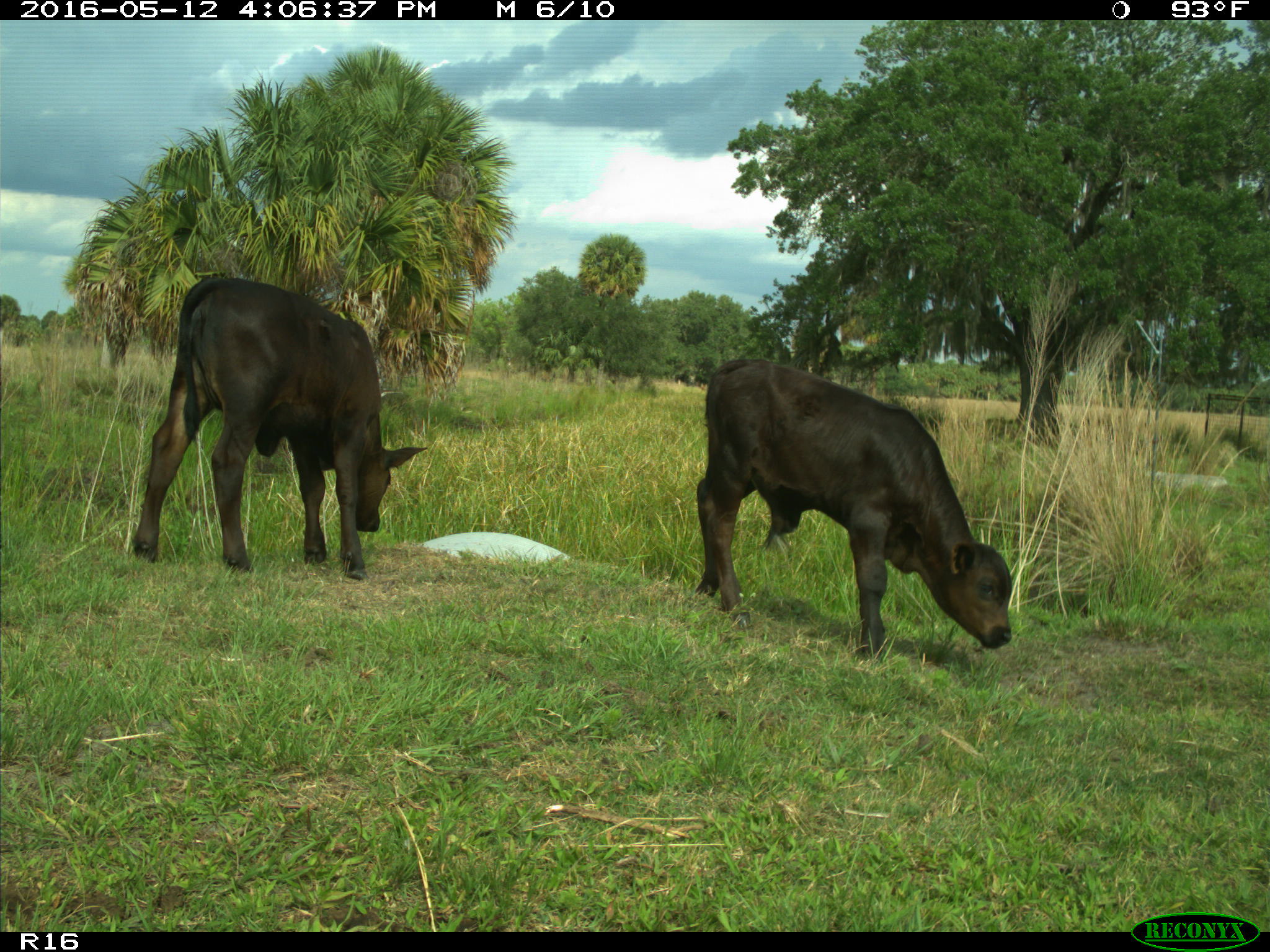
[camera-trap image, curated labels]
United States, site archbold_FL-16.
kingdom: Animalia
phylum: Chordata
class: Mammalia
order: Artiodactyla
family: Bovidae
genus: Bos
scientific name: Bos taurus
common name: domestic cow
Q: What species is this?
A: Bos taurus (domestic cow).